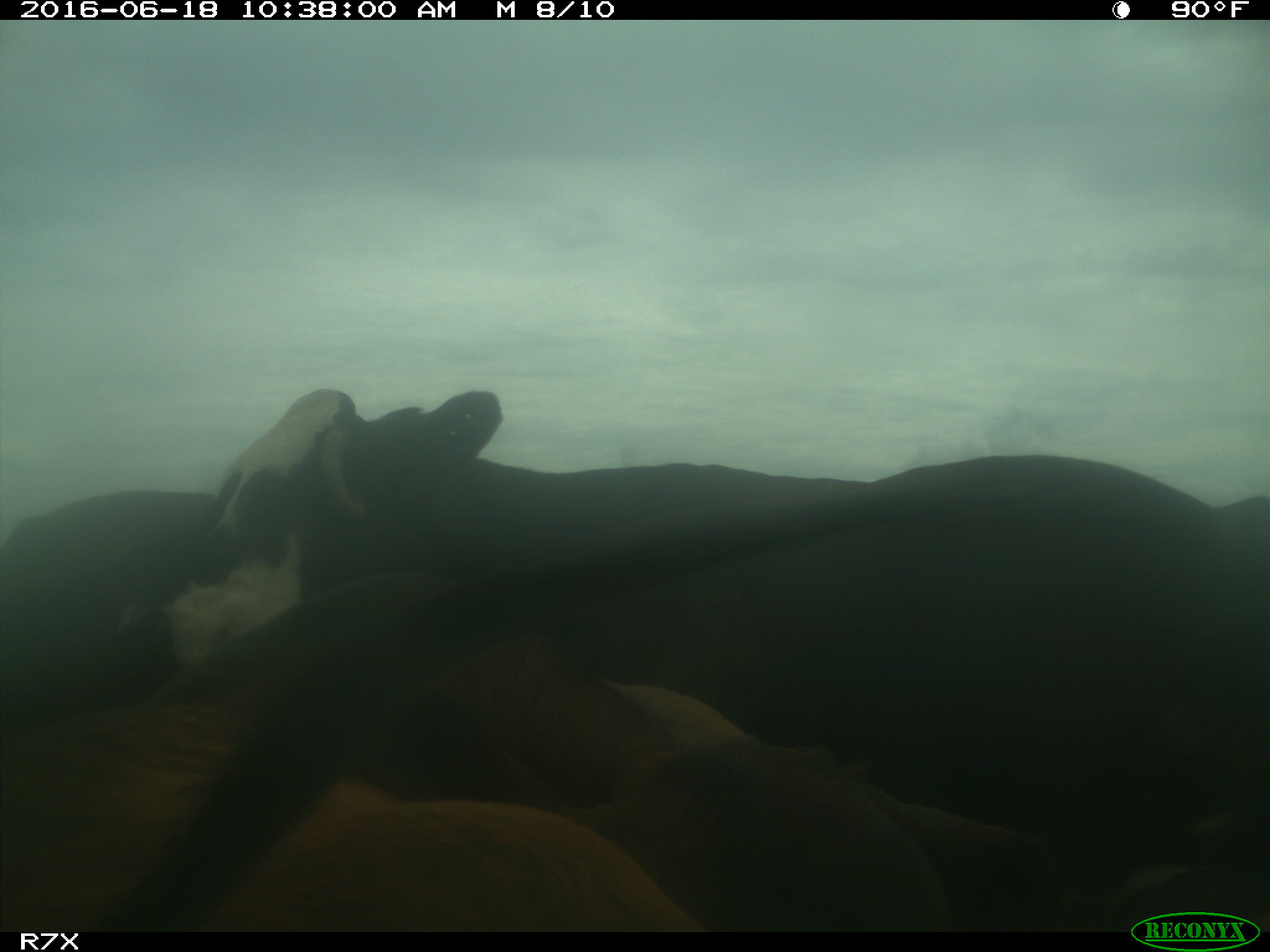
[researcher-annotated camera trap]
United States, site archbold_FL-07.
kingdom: Animalia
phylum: Chordata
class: Mammalia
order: Artiodactyla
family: Bovidae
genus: Bos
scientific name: Bos taurus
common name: domestic cow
Bos taurus (domestic cow).